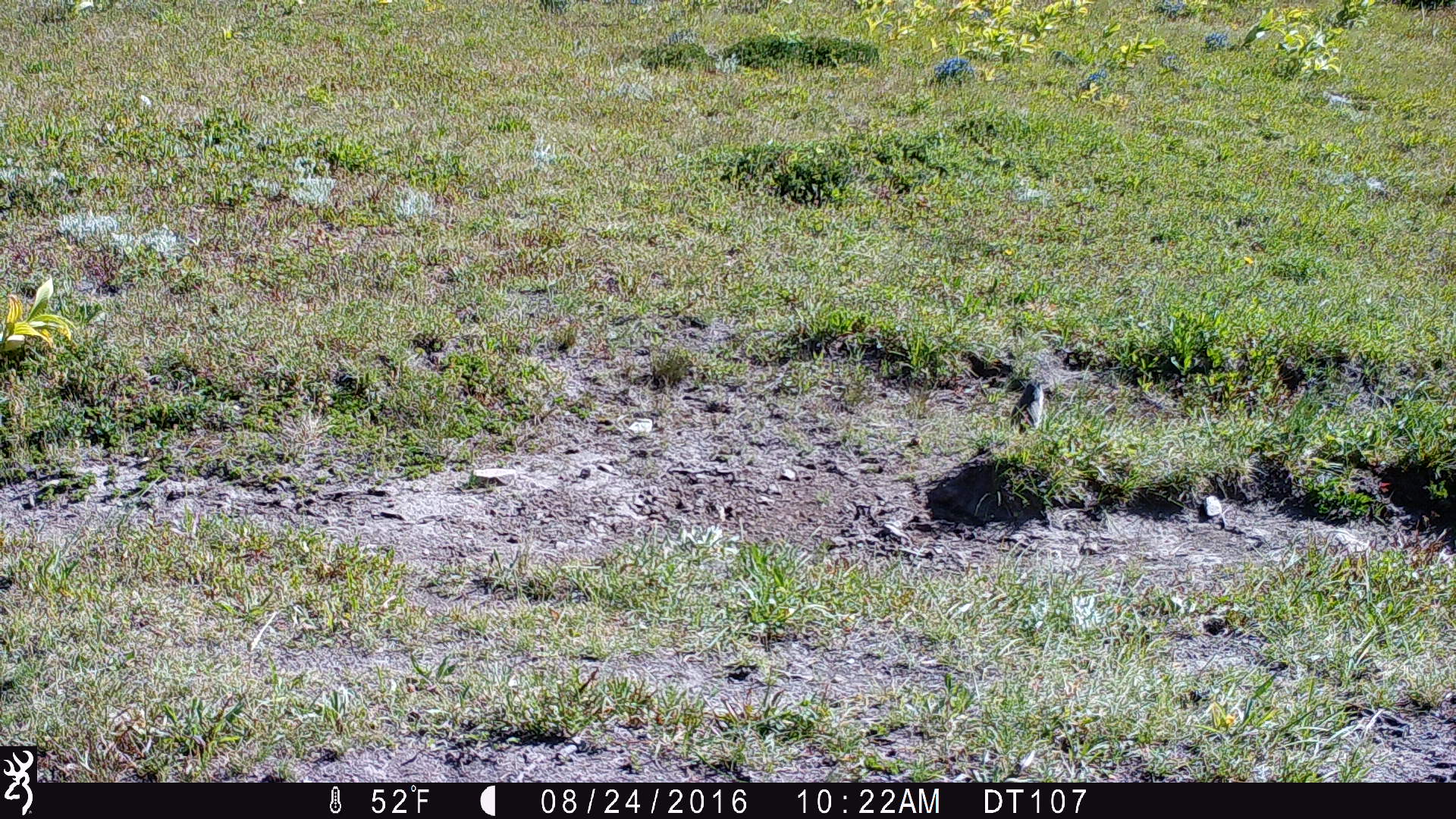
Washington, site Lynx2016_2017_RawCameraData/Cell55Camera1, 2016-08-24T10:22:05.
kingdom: Animalia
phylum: Chordata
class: Mammalia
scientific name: Mammalia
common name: small mammal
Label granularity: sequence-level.